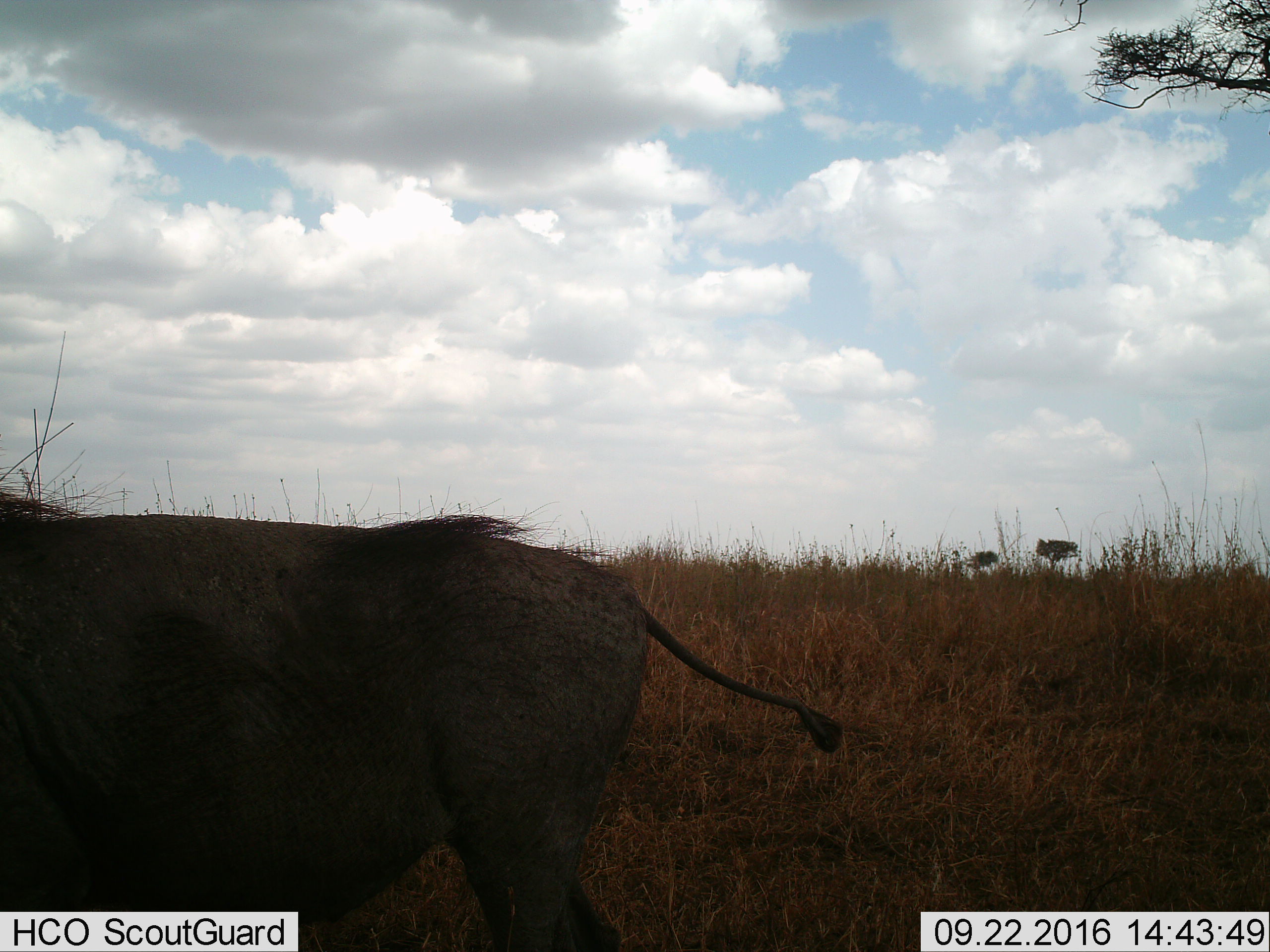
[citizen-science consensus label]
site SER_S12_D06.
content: unidentified animal